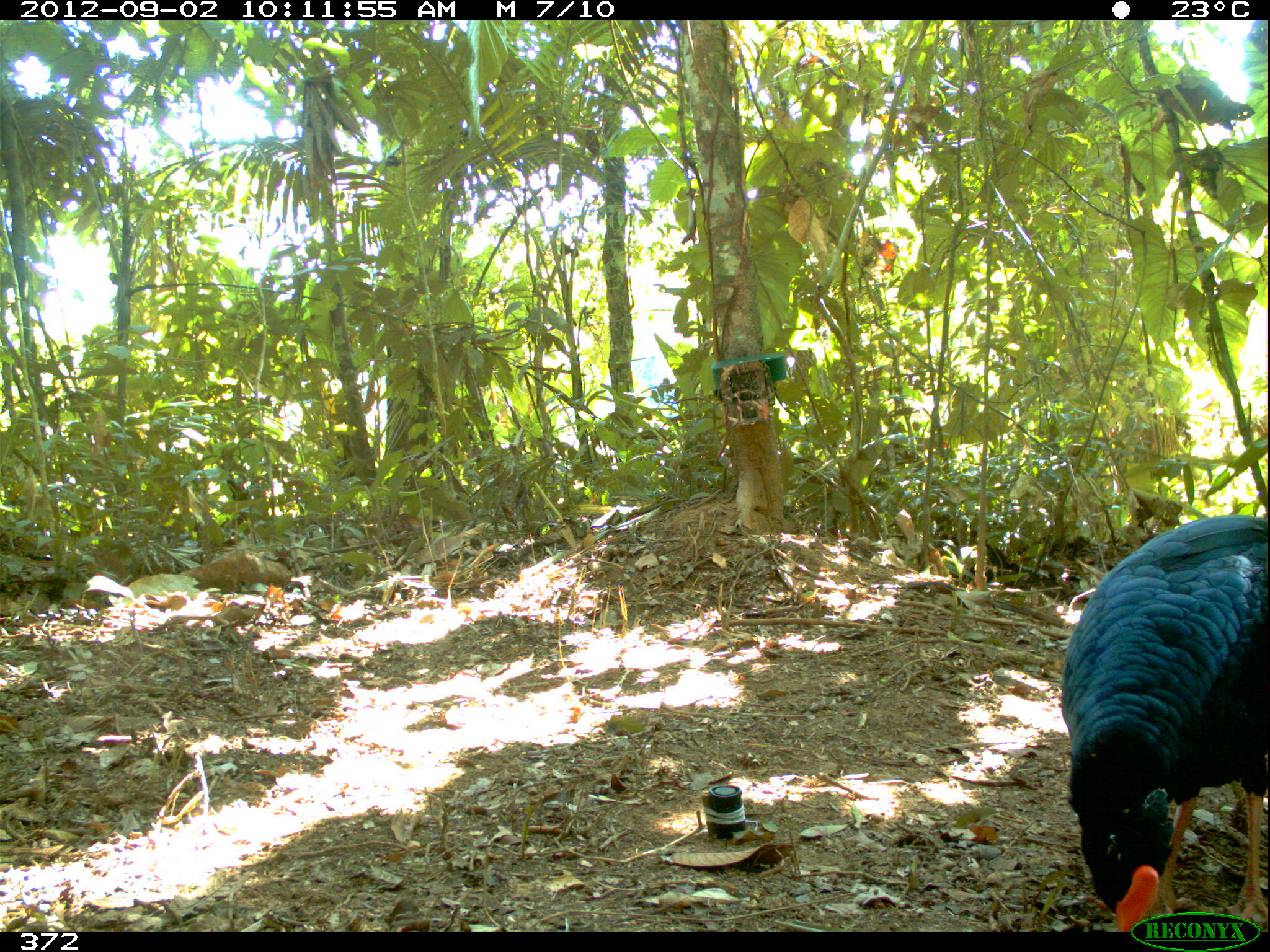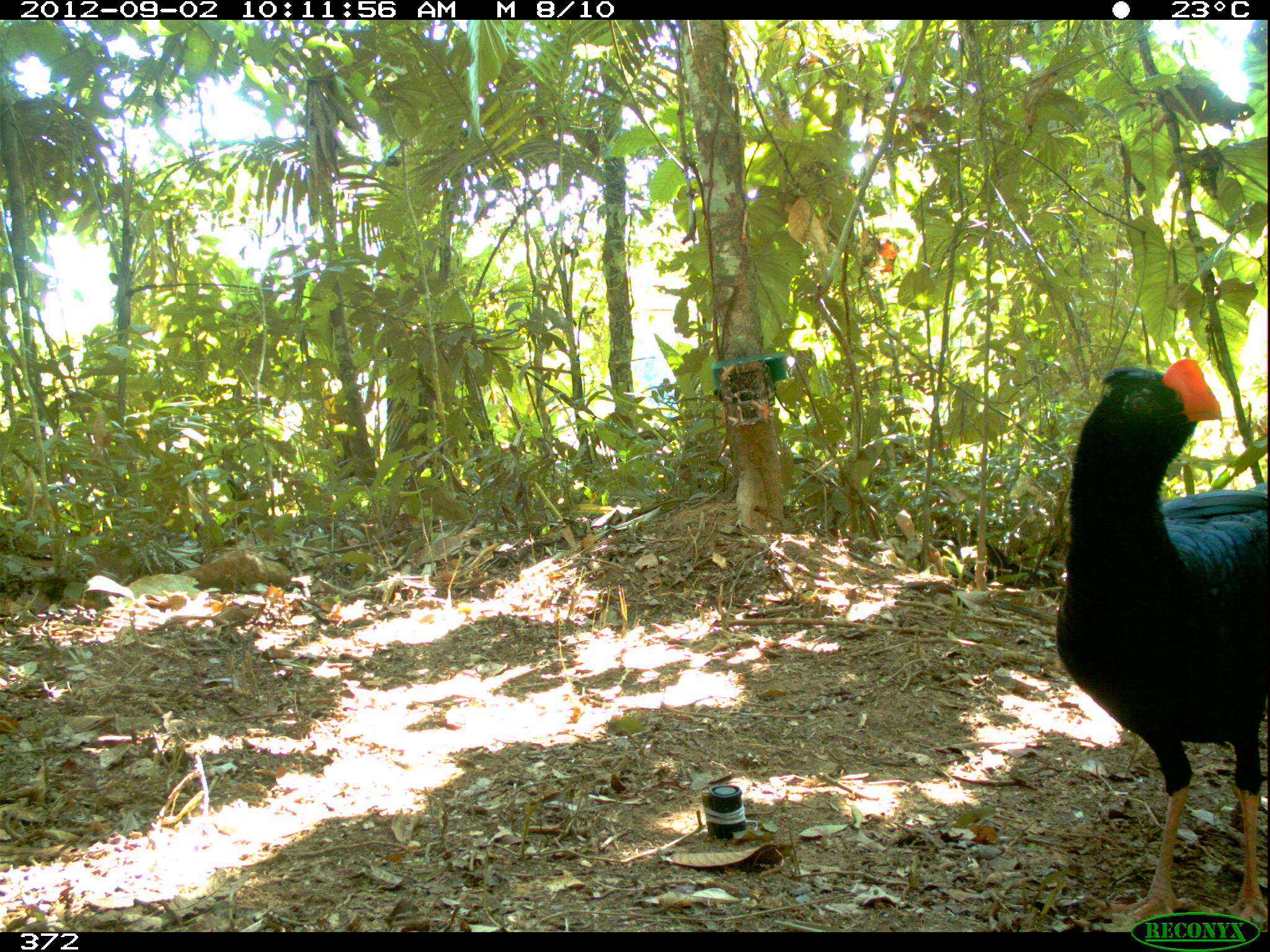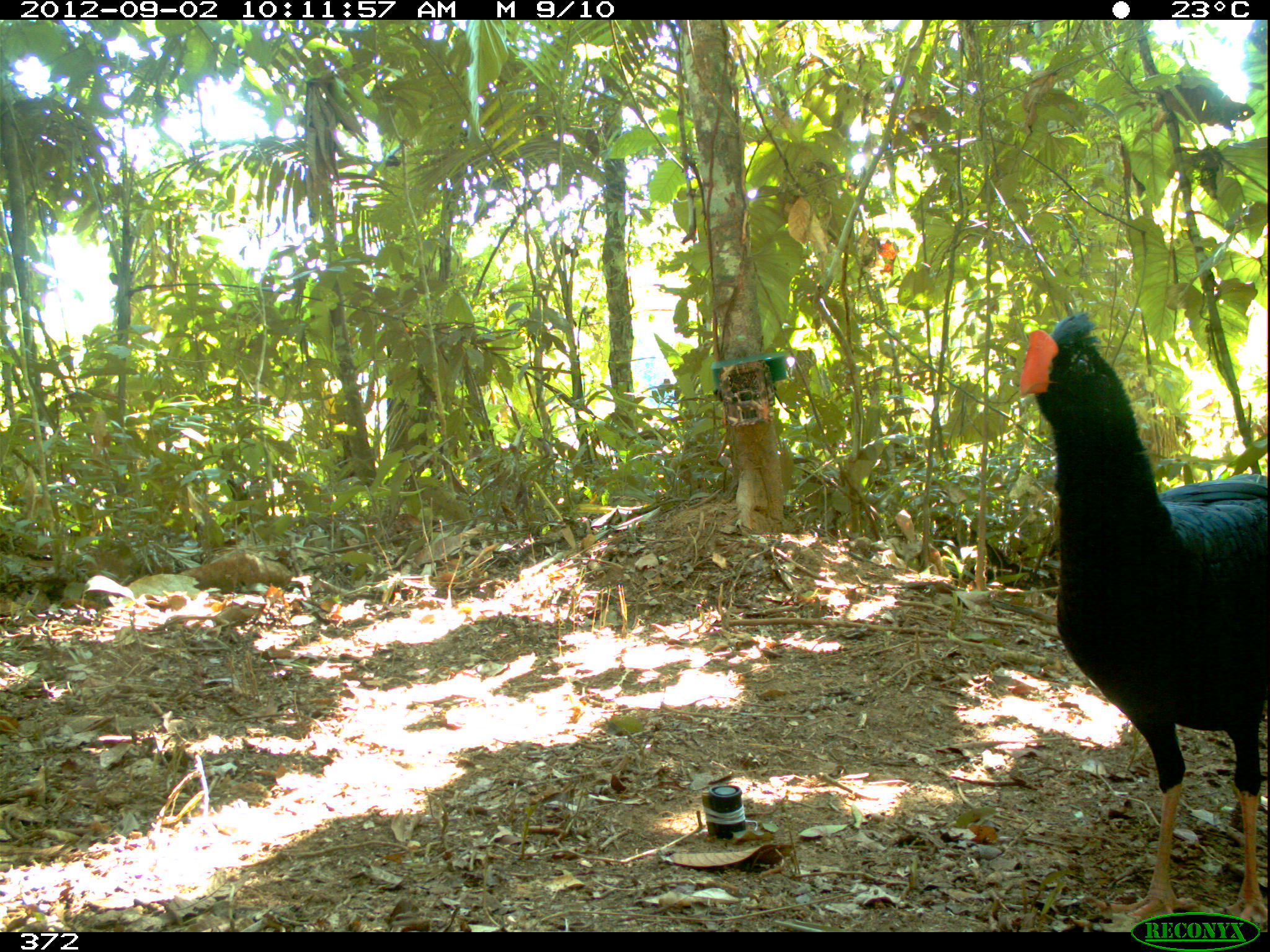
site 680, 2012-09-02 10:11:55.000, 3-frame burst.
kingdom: Animalia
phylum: Chordata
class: Aves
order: Galliformes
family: Cracidae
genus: Mitu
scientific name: Mitu tuberosum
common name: razor-billed curassow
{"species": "Mitu tuberosum (razor-billed curassow)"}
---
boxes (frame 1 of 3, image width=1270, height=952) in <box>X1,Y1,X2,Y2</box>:
mitu tuberosum: <box>1059,514,1266,932</box>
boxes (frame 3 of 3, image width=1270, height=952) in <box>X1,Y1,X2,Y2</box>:
mitu tuberosum: <box>1018,311,1268,923</box>